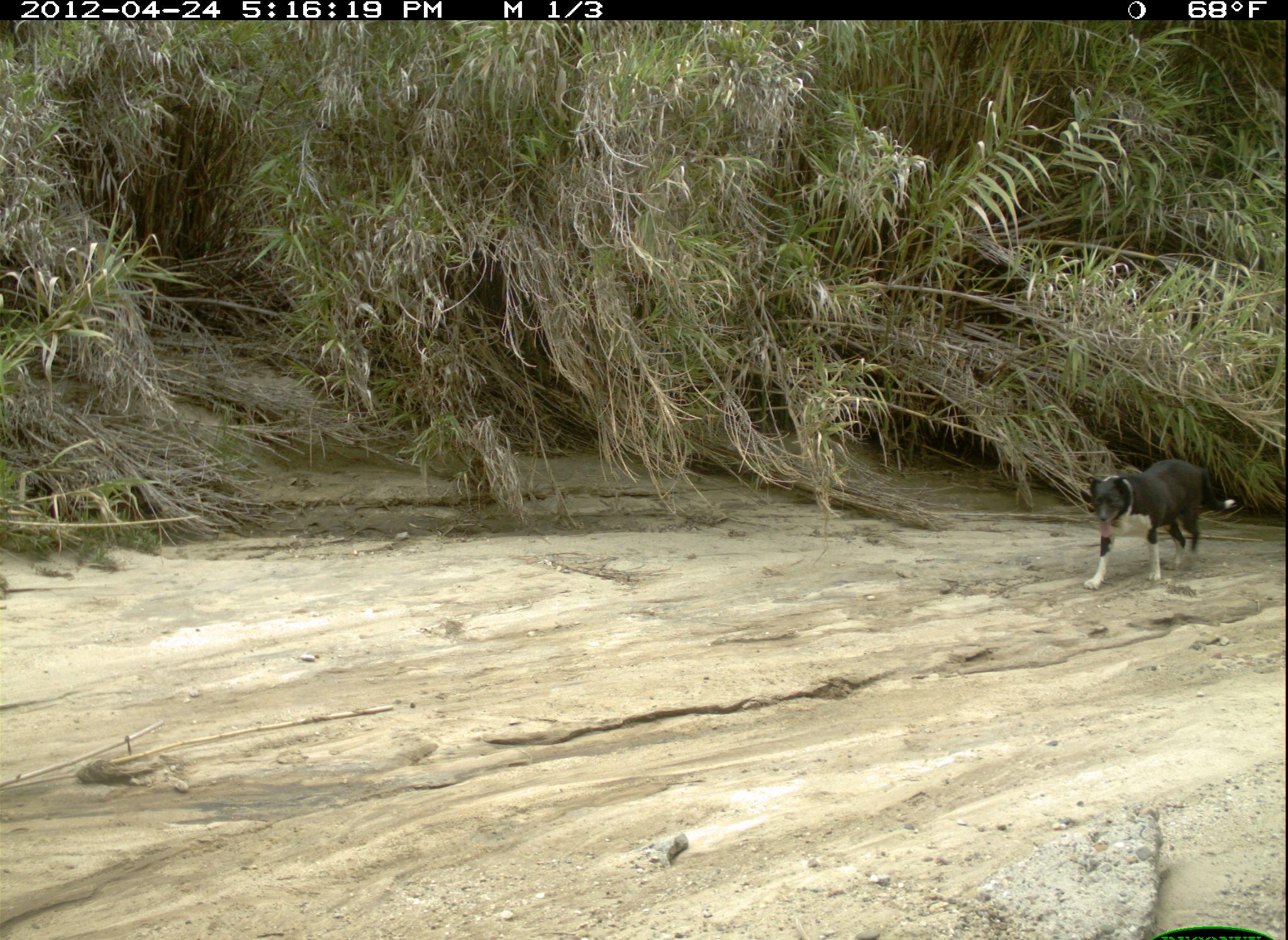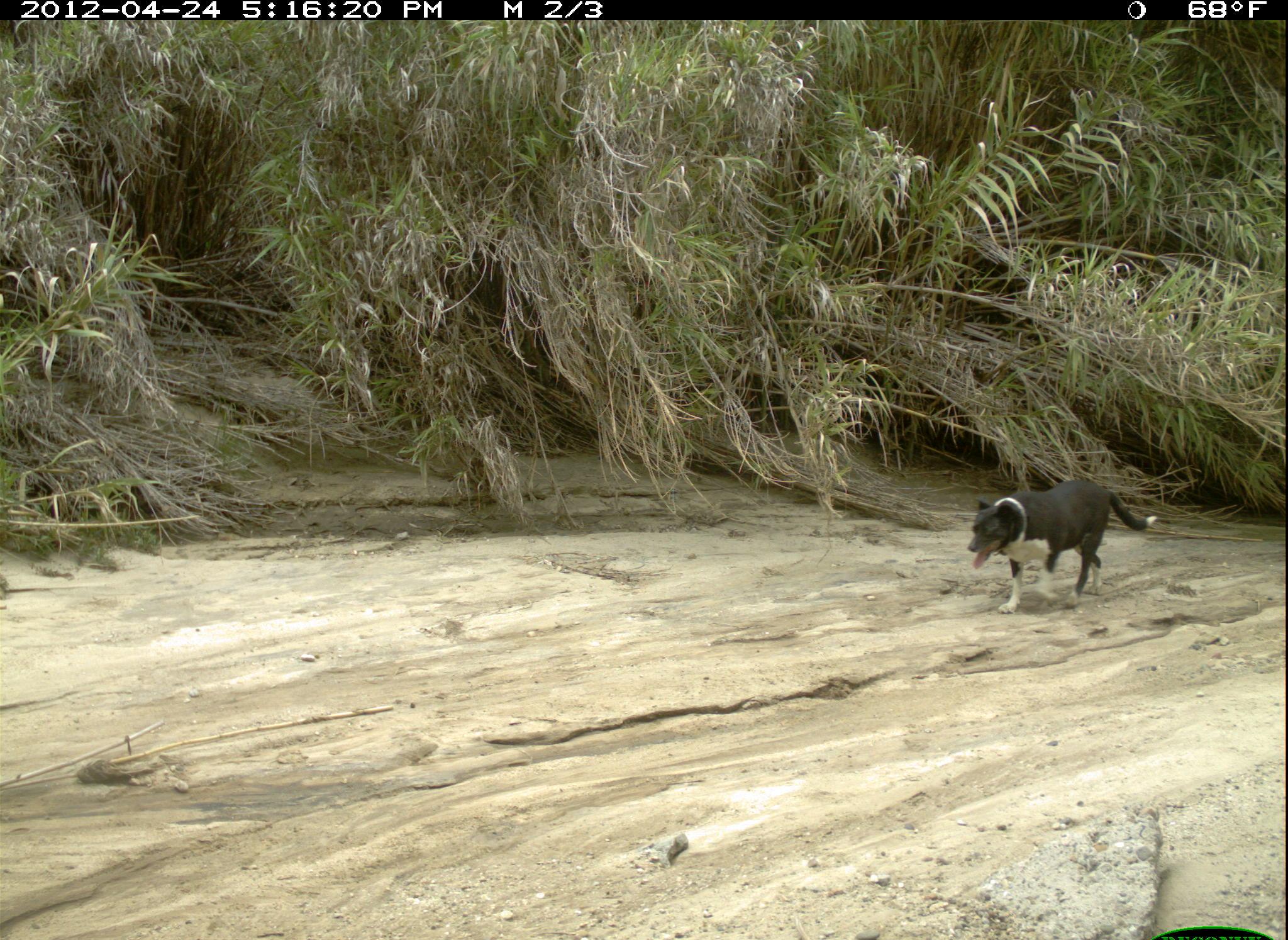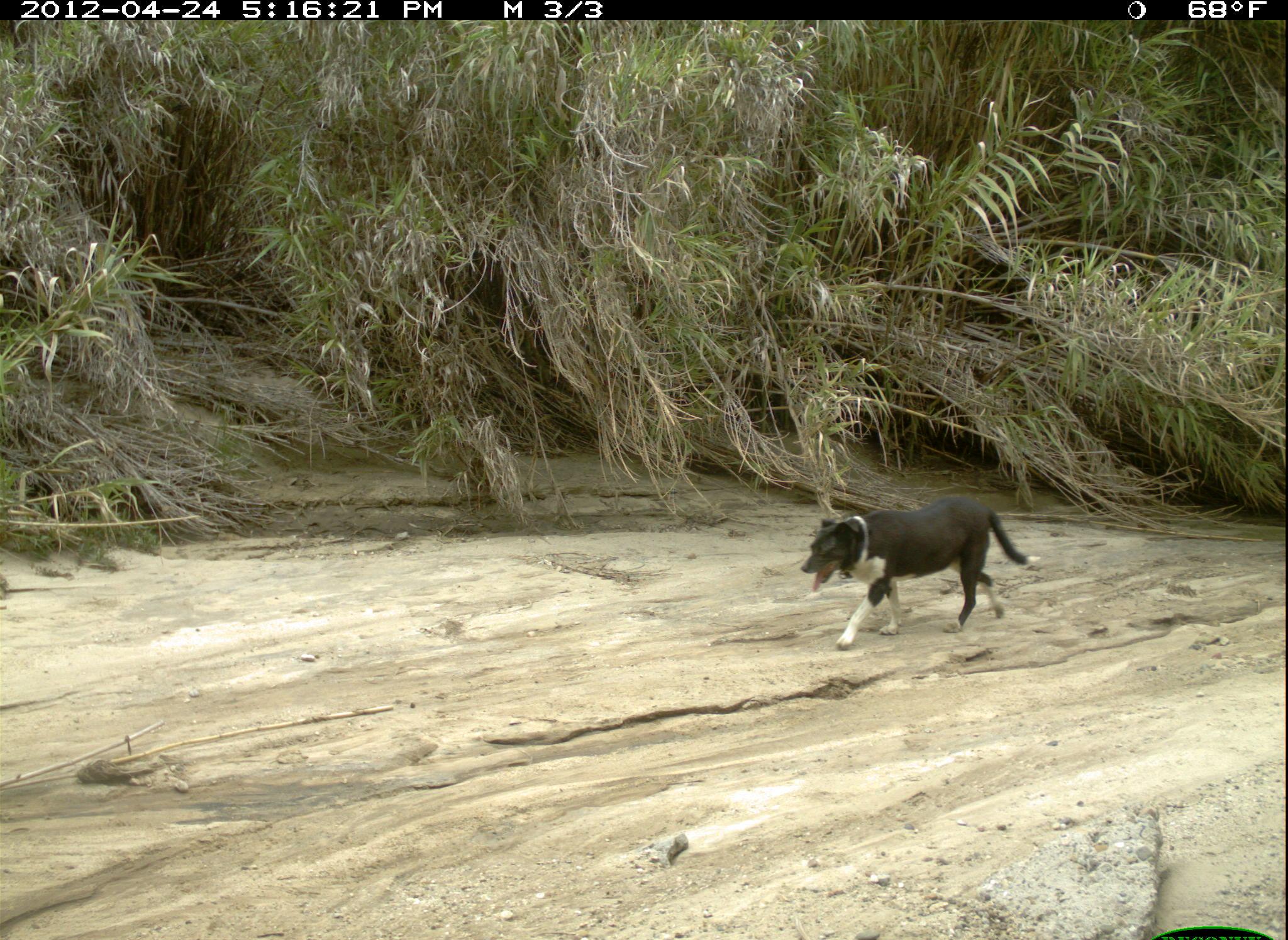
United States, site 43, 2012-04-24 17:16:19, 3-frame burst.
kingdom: Animalia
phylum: Chordata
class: Mammalia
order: Carnivora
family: Canidae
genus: Canis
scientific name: Canis familiaris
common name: domestic dog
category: dog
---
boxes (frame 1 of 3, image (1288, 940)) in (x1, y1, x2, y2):
dog: (1069, 447, 1240, 596)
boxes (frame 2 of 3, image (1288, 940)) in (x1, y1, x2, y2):
dog: (952, 463, 1177, 635)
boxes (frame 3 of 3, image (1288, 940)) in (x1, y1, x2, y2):
dog: (791, 490, 1085, 658)